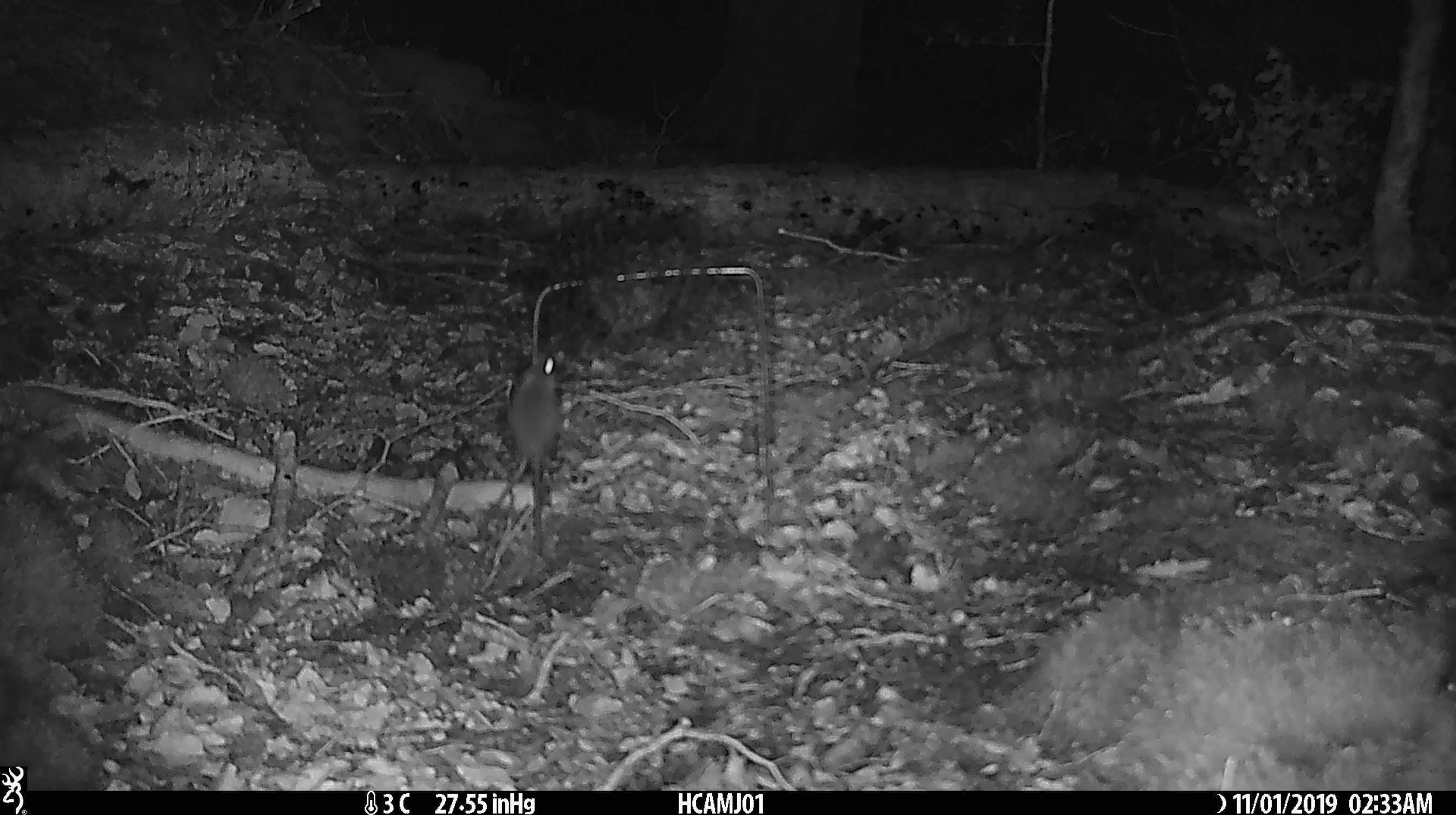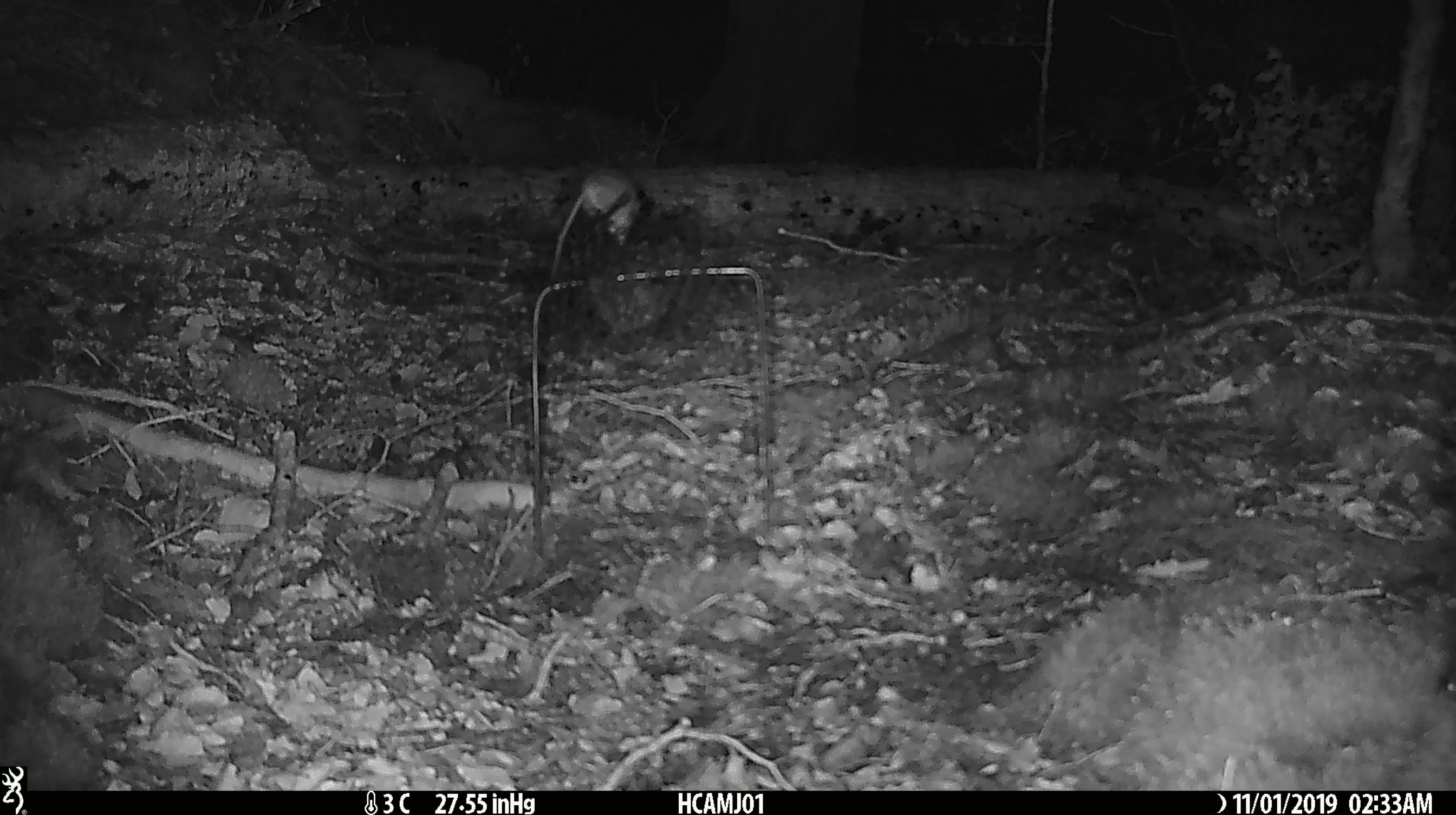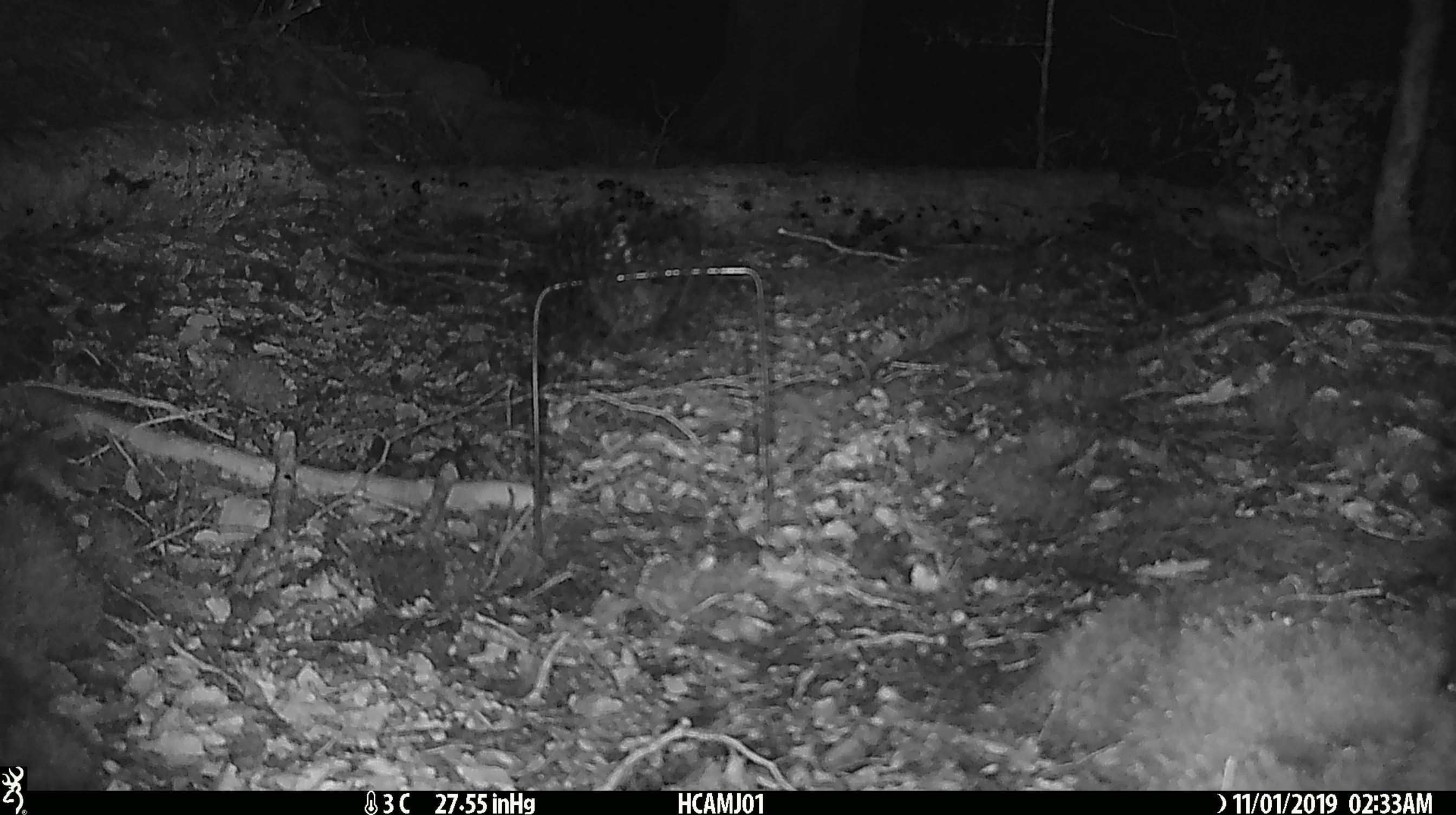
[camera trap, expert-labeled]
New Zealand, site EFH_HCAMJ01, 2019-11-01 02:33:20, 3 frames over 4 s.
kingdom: Animalia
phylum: Chordata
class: Mammalia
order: Rodentia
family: Muridae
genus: Mus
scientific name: Mus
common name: mouse